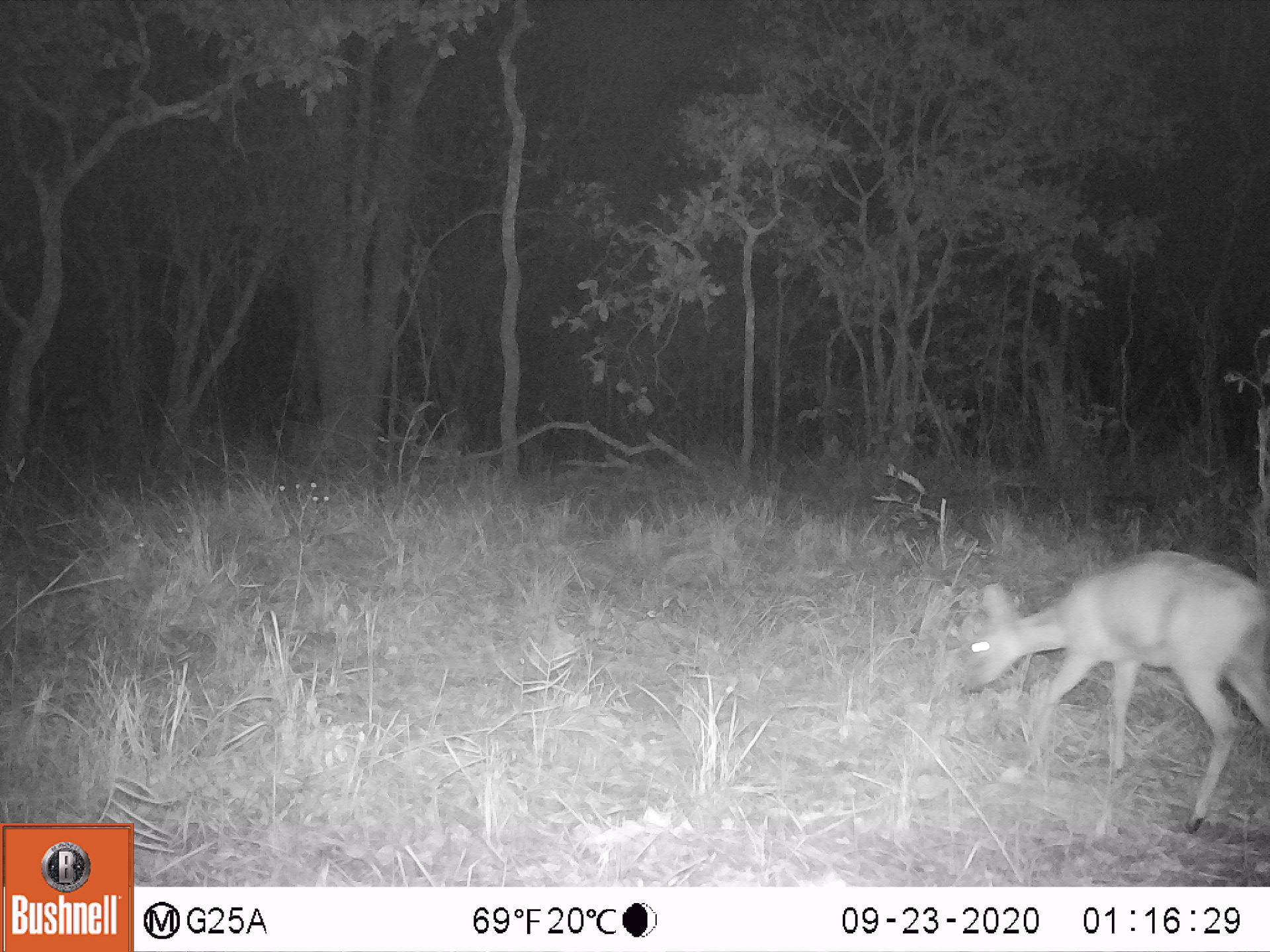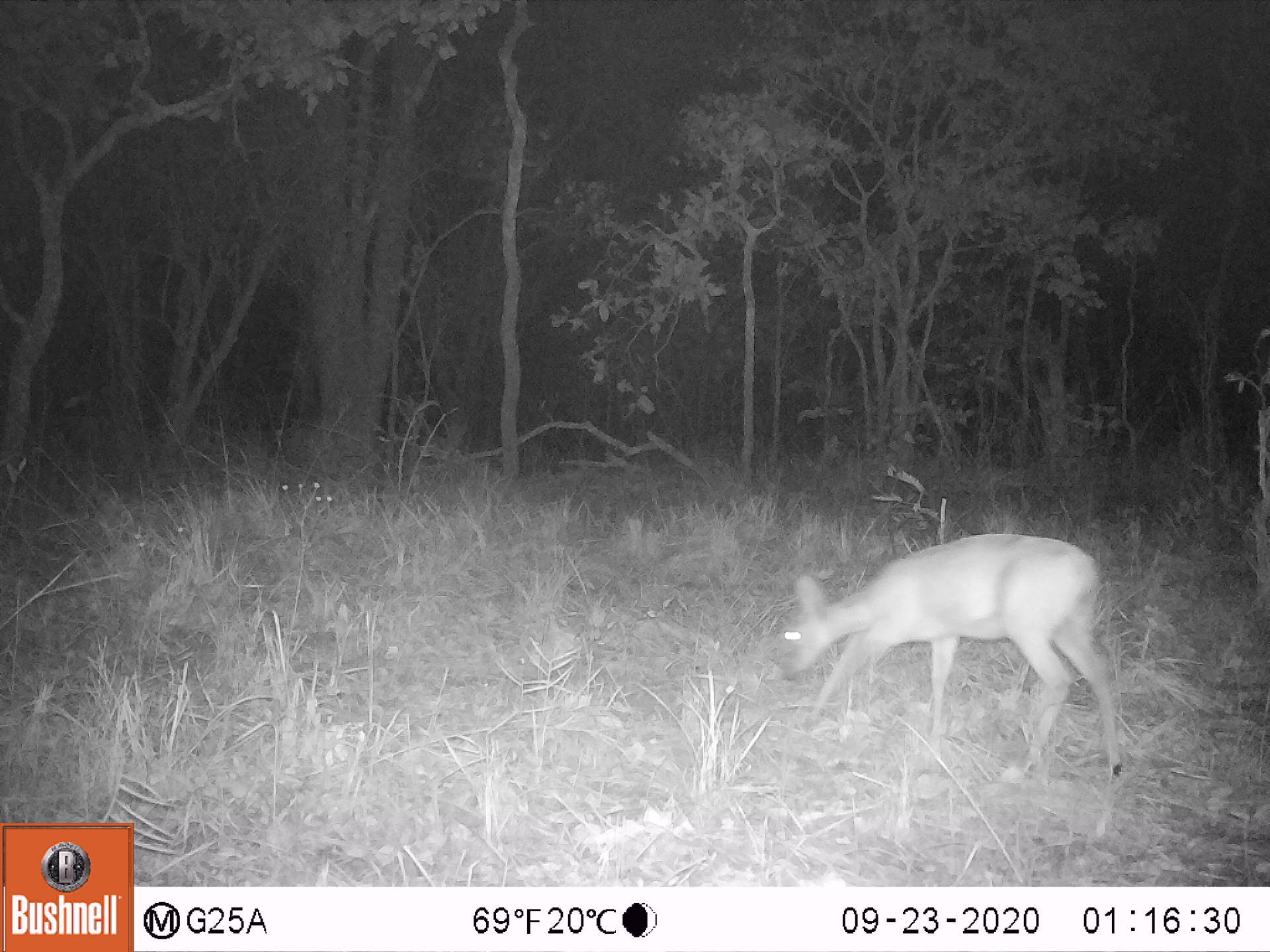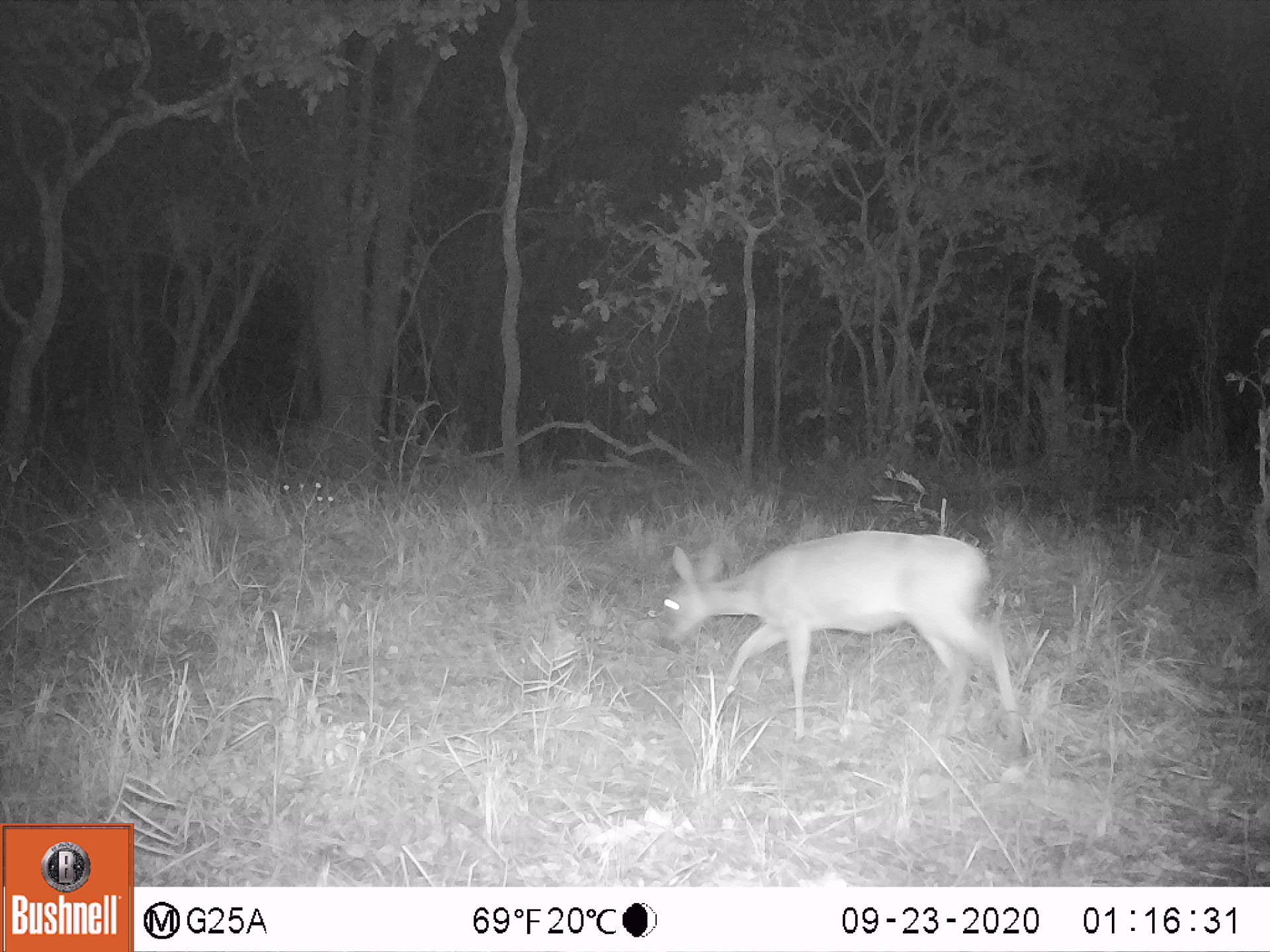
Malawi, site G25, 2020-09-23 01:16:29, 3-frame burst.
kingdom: Animalia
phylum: Chordata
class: Mammalia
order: Artiodactyla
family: Bovidae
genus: Sylvicapra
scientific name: Sylvicapra grimmia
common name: common duiker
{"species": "common duiker (Sylvicapra grimmia)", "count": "1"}